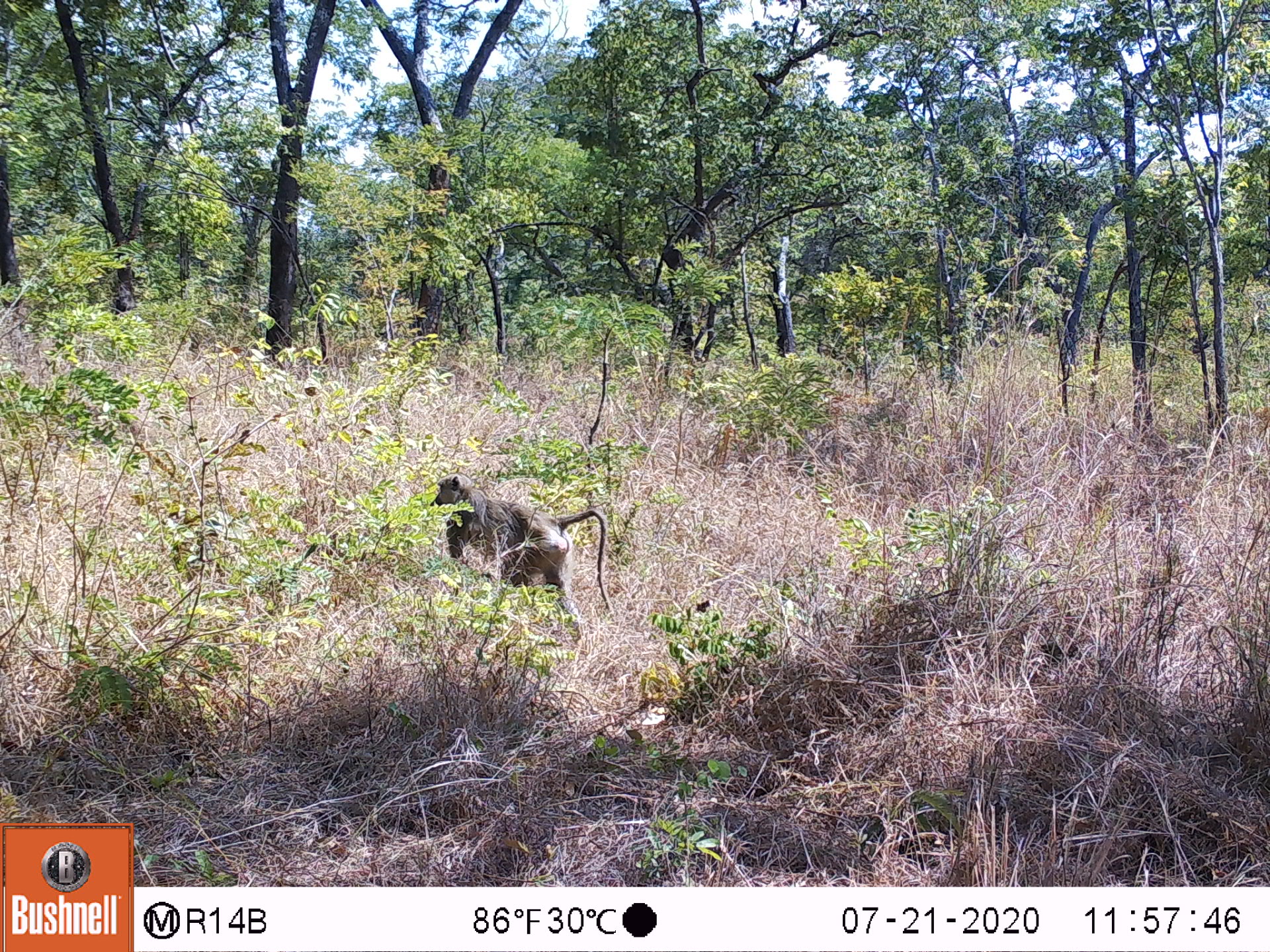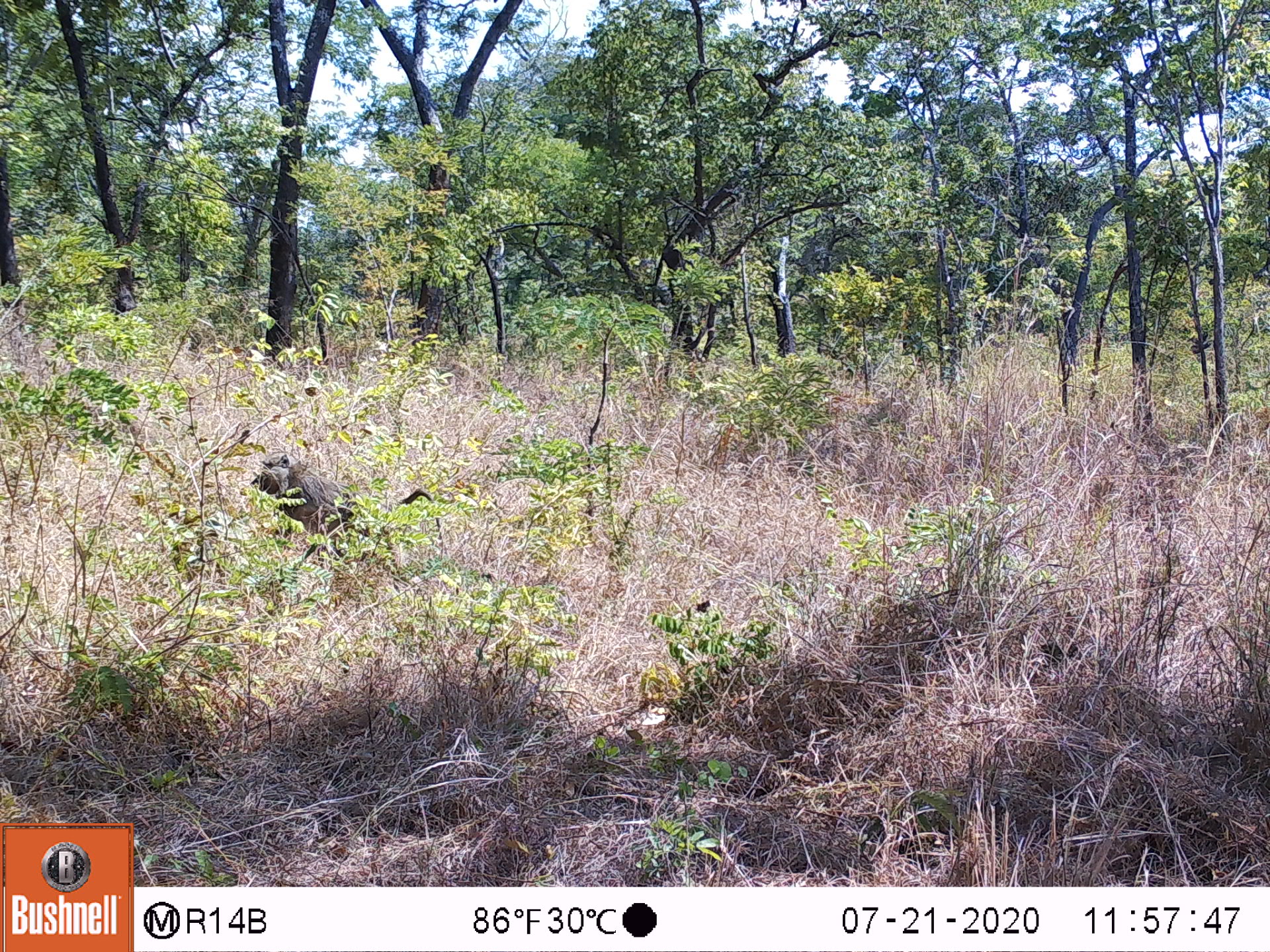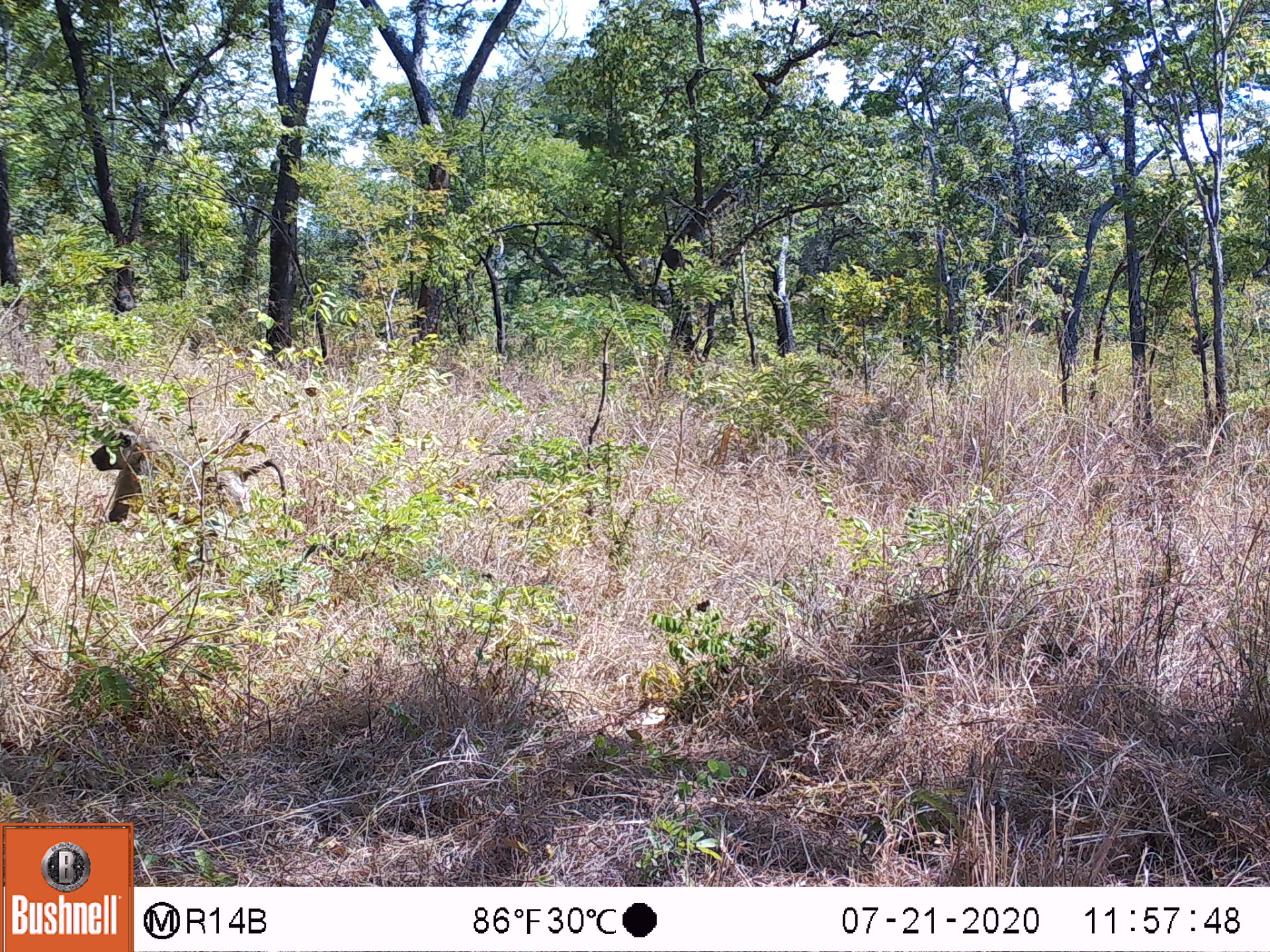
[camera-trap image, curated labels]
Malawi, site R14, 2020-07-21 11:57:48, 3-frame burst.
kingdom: Animalia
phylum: Chordata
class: Mammalia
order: Primates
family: Cercopithecidae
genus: Papio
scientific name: Papio cynocephalus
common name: yellow baboon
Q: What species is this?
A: Yellow baboon (Papio cynocephalus).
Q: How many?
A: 1.